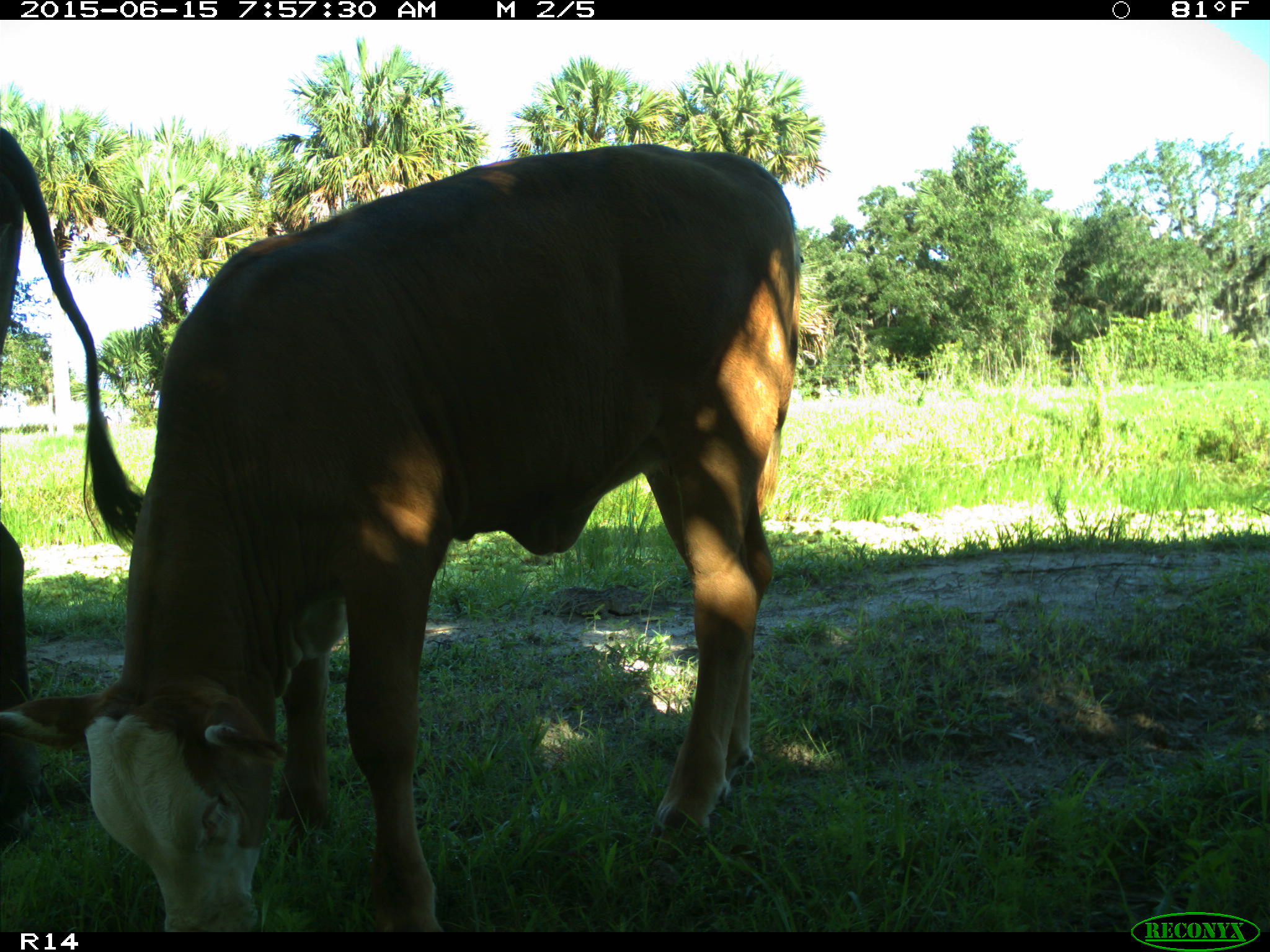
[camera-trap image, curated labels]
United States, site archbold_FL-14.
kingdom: Animalia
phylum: Chordata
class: Mammalia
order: Artiodactyla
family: Bovidae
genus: Bos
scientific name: Bos taurus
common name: domestic cow